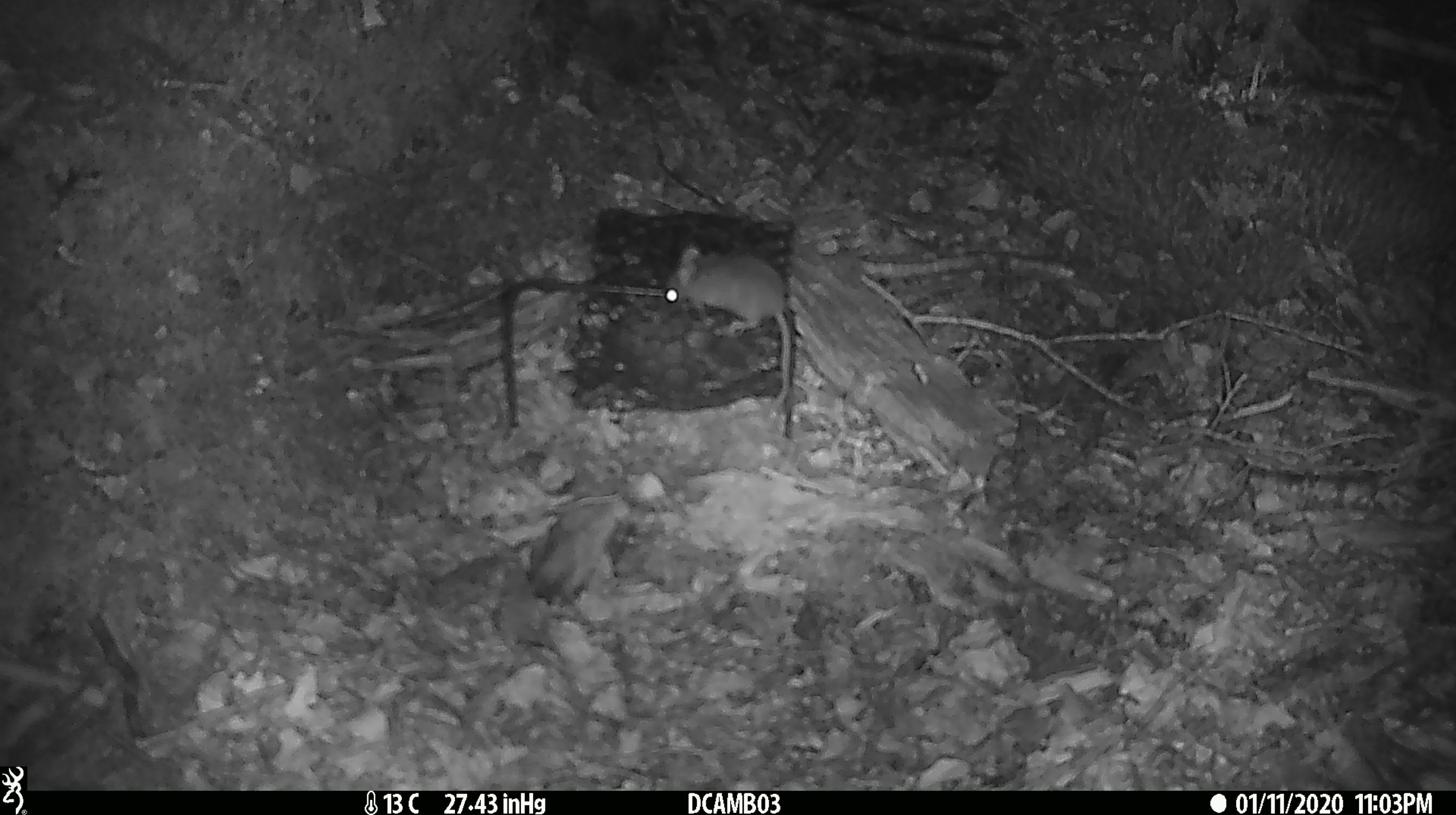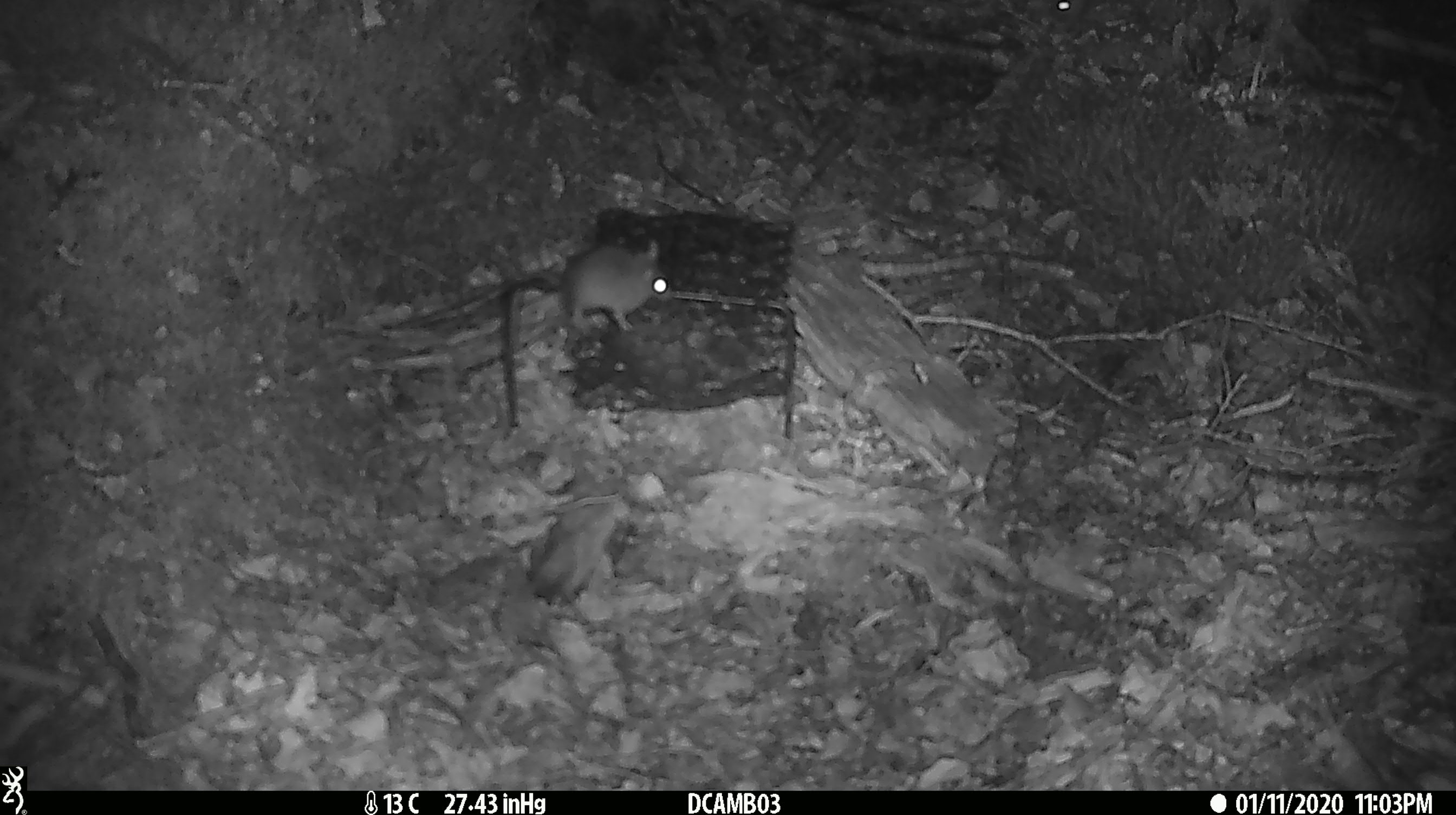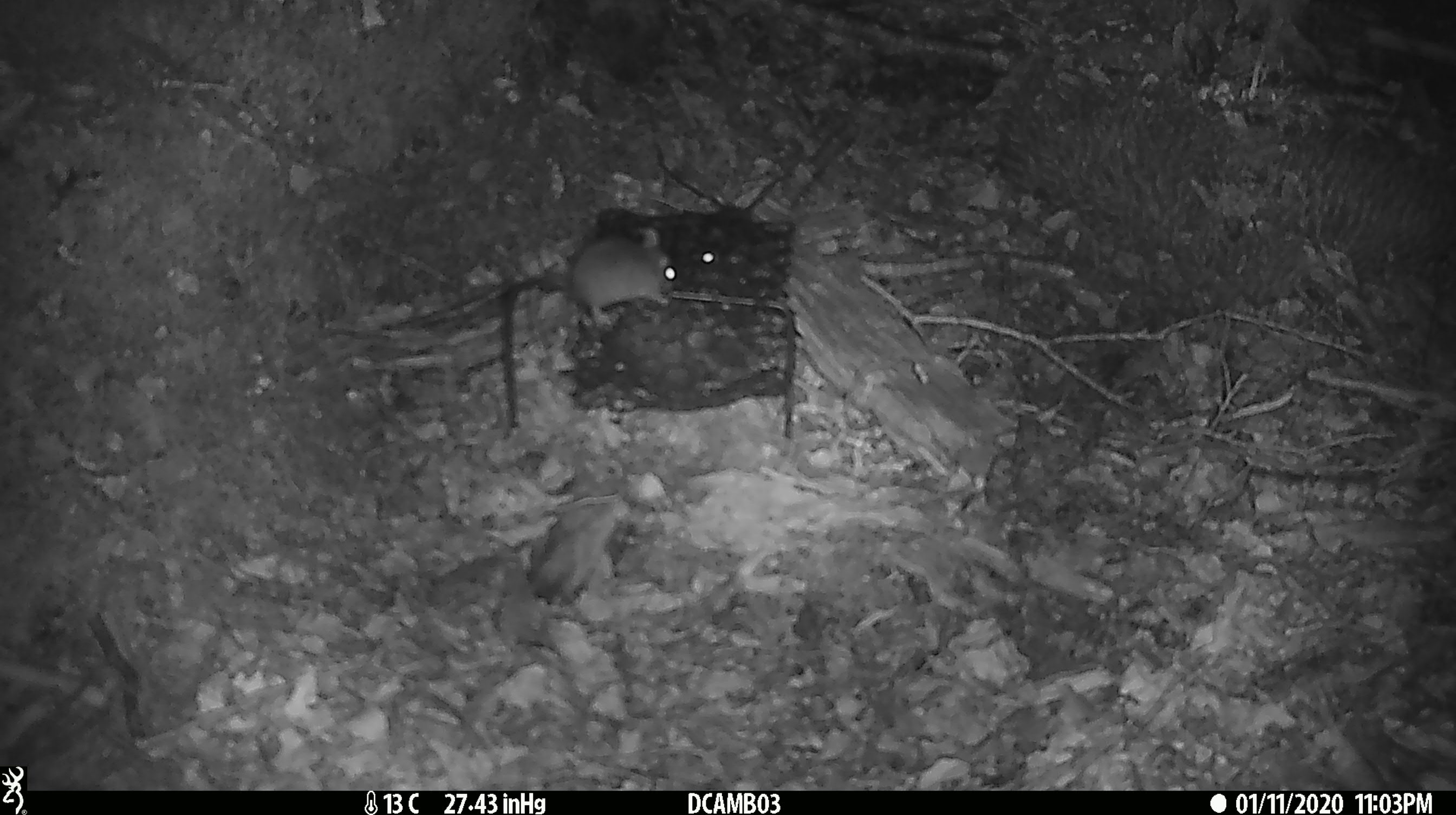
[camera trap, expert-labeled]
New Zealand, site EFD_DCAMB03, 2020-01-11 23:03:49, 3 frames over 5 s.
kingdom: Animalia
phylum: Chordata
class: Mammalia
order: Rodentia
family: Muridae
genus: Mus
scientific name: Mus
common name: mouse